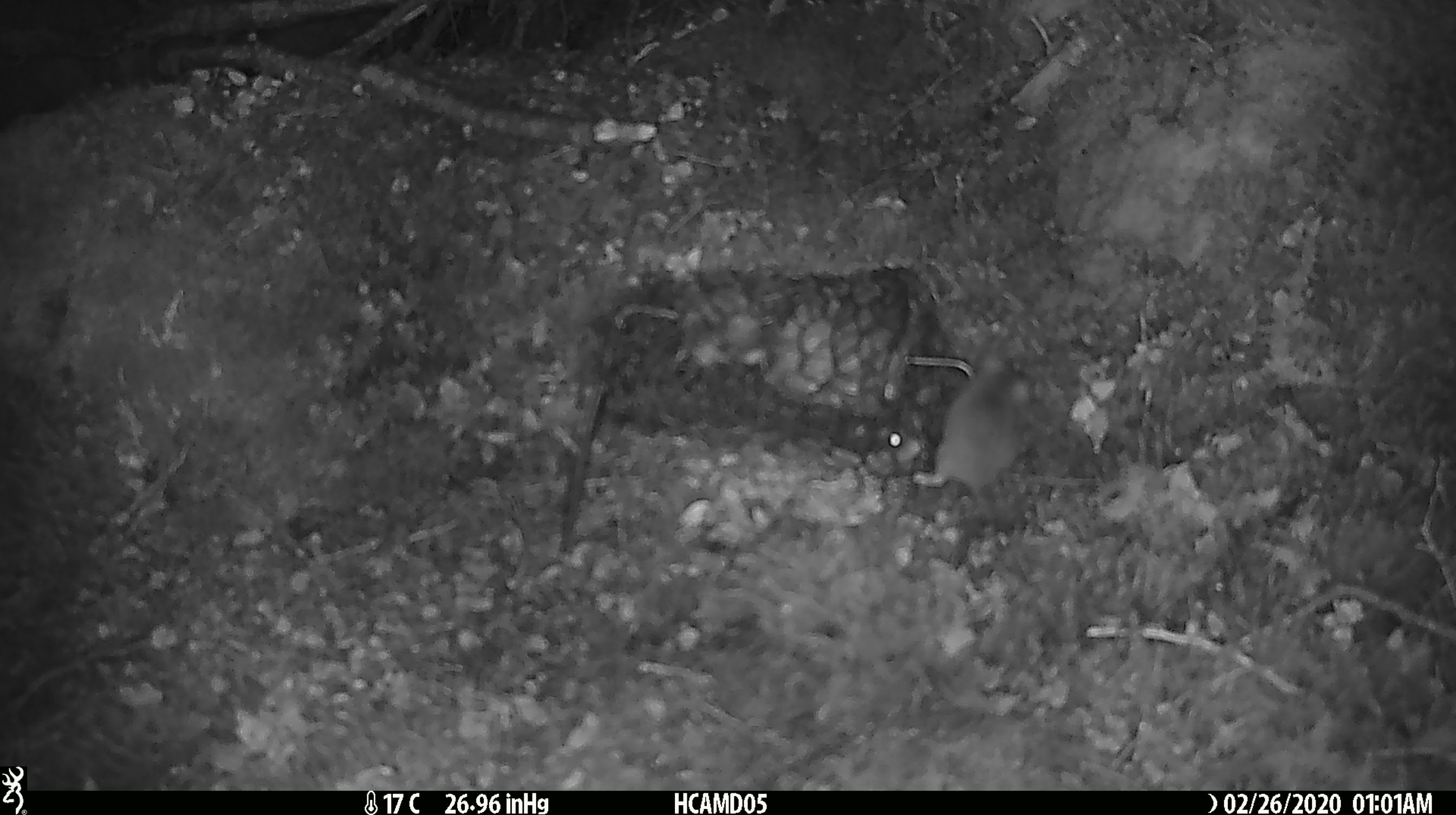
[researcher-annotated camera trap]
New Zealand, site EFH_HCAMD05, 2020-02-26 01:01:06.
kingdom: Animalia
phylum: Chordata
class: Mammalia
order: Rodentia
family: Muridae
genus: Mus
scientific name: Mus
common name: mouse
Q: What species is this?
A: Mouse (Mus).